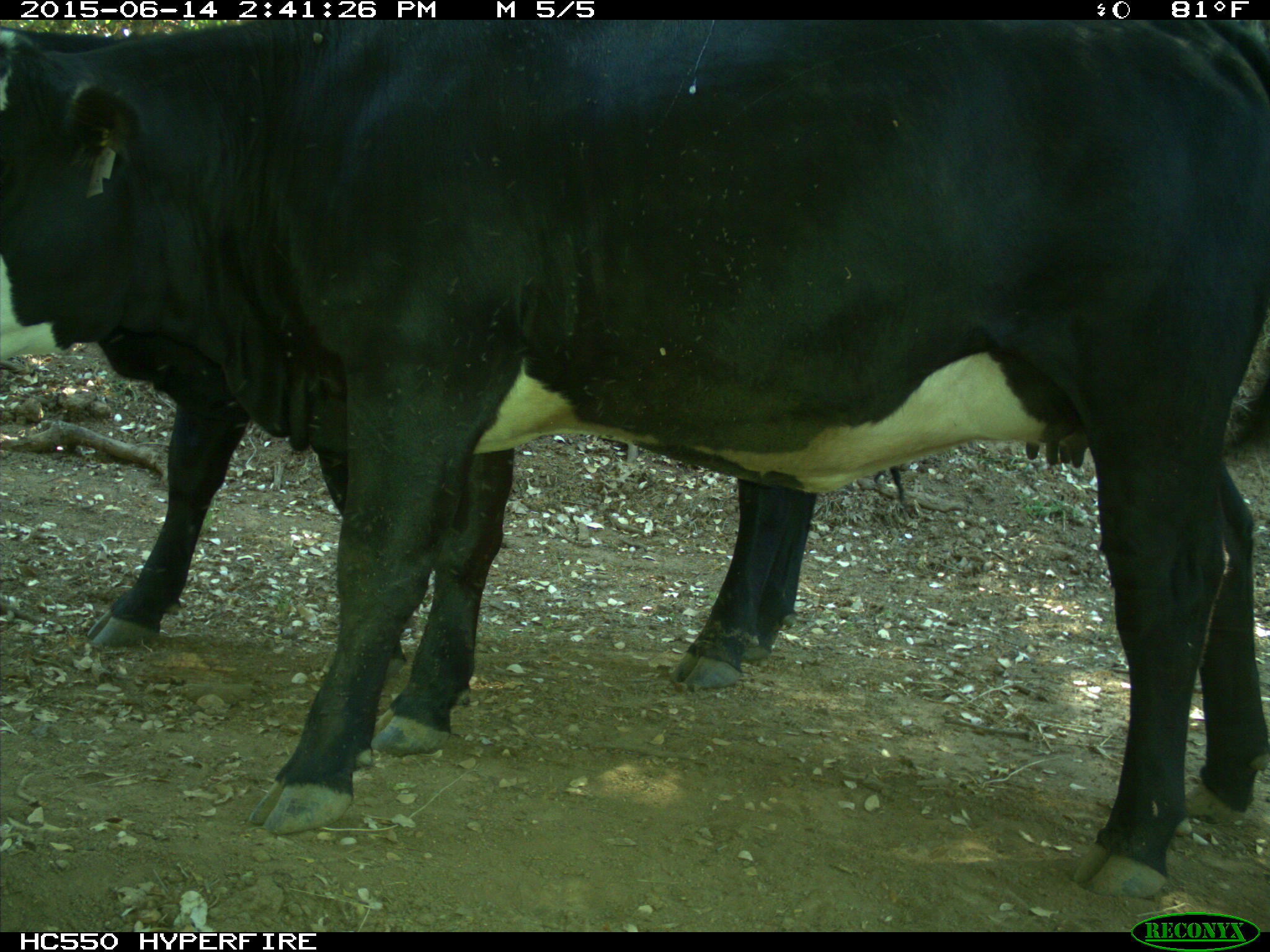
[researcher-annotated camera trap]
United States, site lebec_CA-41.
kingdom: Animalia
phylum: Chordata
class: Mammalia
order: Artiodactyla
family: Bovidae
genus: Bos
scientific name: Bos taurus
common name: domestic cow